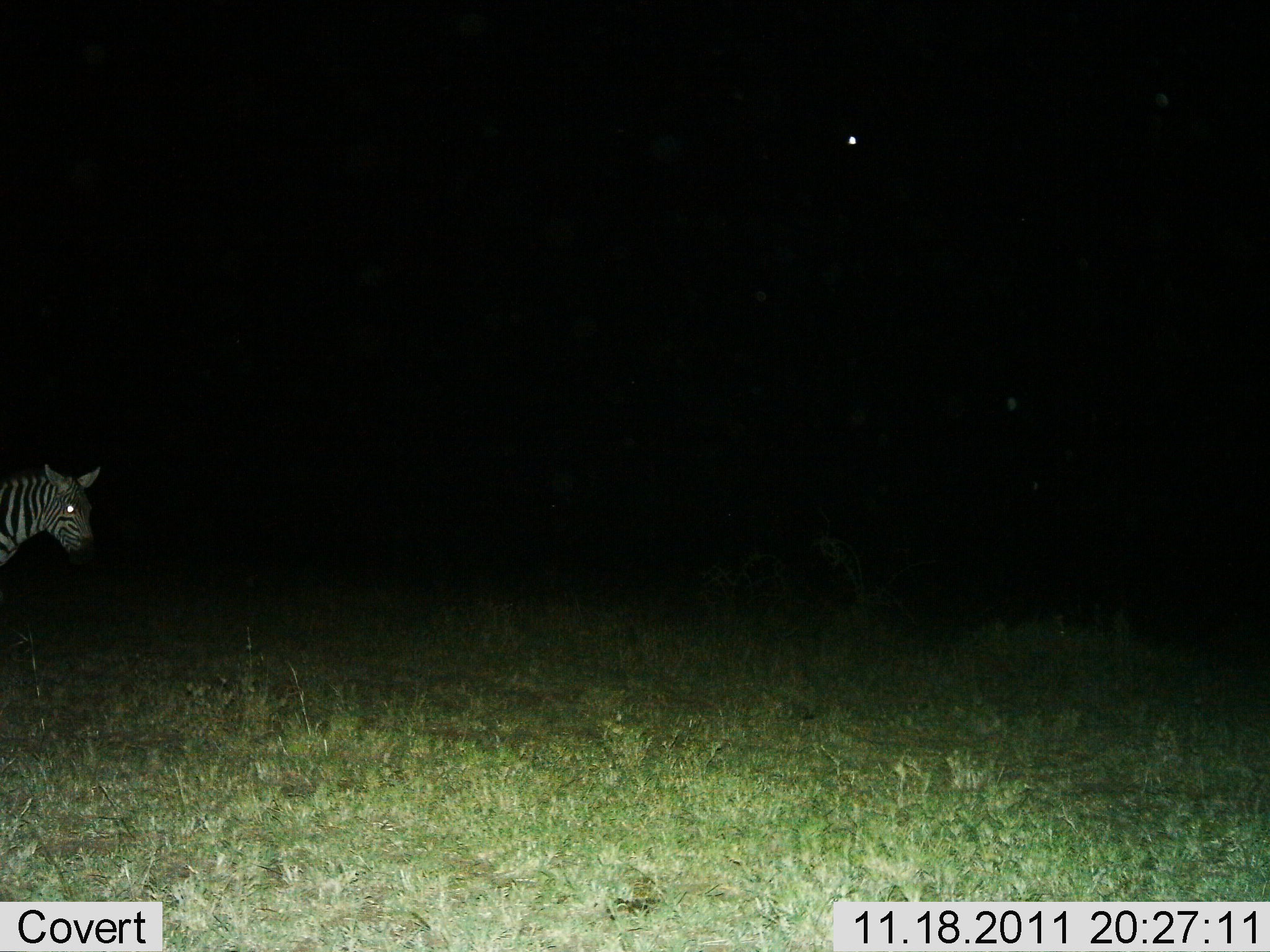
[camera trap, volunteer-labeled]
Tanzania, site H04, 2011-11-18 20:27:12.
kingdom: Animalia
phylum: Chordata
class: Mammalia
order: Perissodactyla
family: Equidae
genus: Equus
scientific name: Equus quagga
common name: plains zebra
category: zebra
Zebra (plains zebra) (Equus quagga), count 1. Behavior (volunteer vote fractions): standing 77%, resting 0%, moving 23%, interacting 0%. Young present (vote fraction): 0%. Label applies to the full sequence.